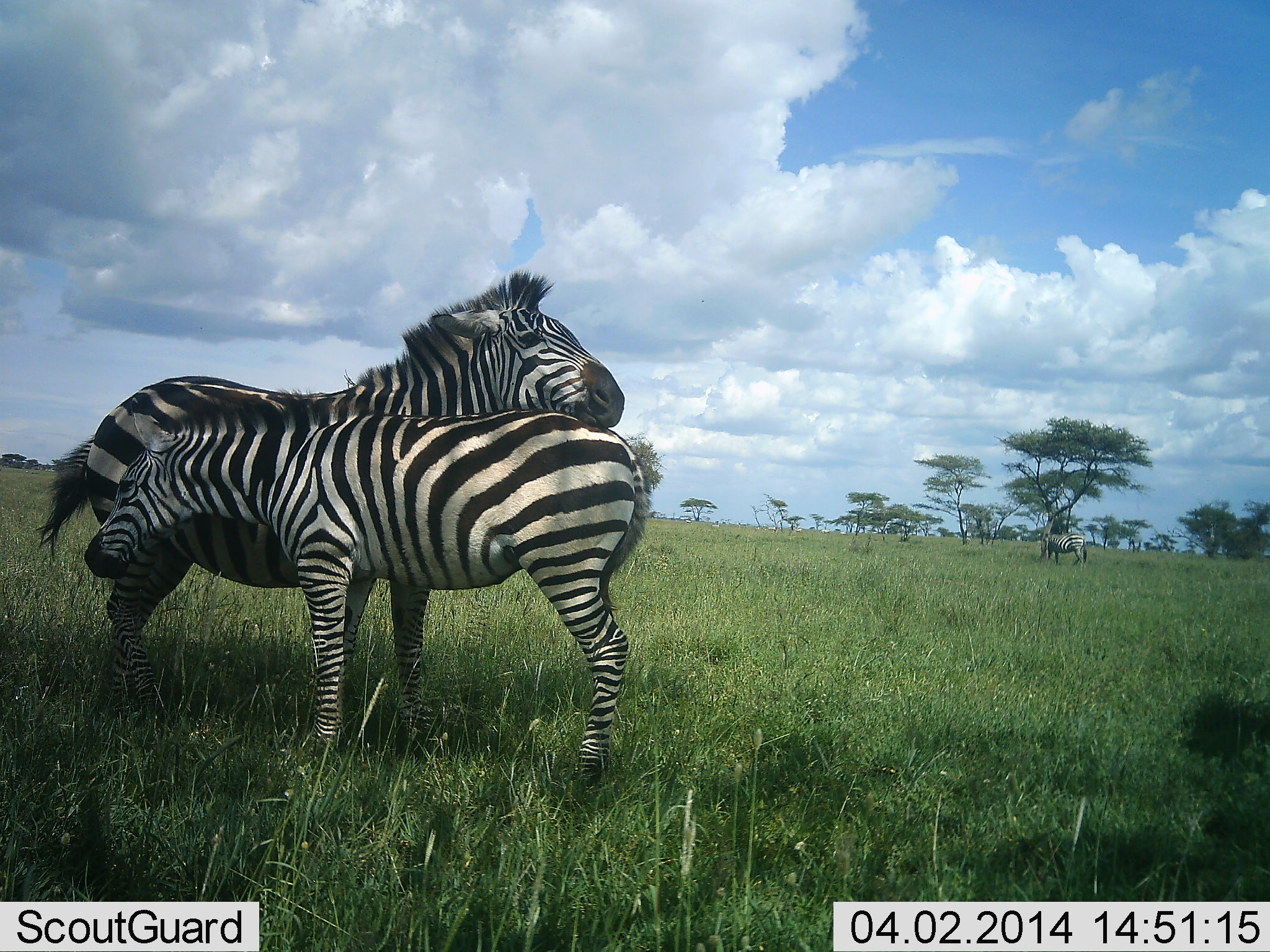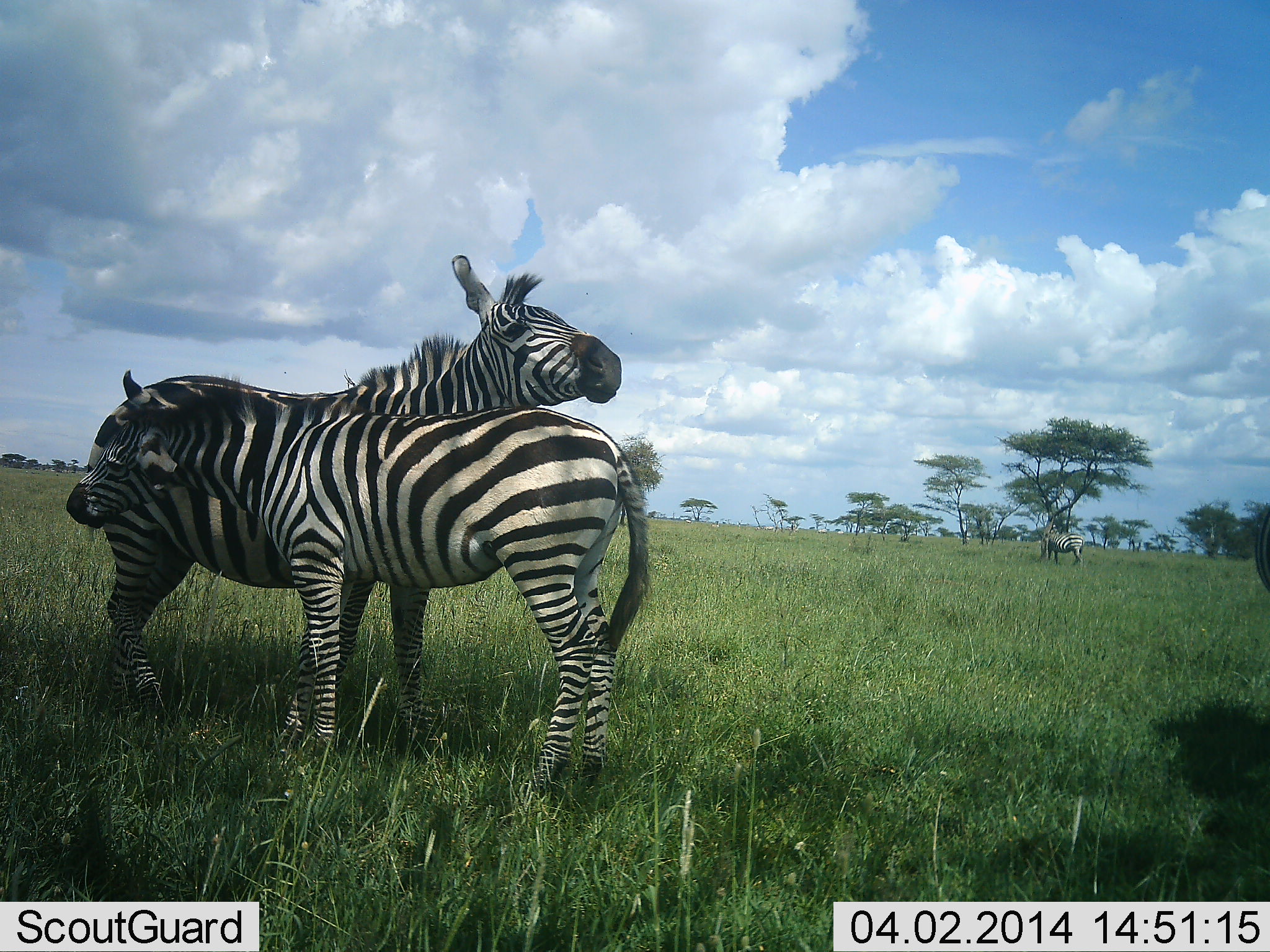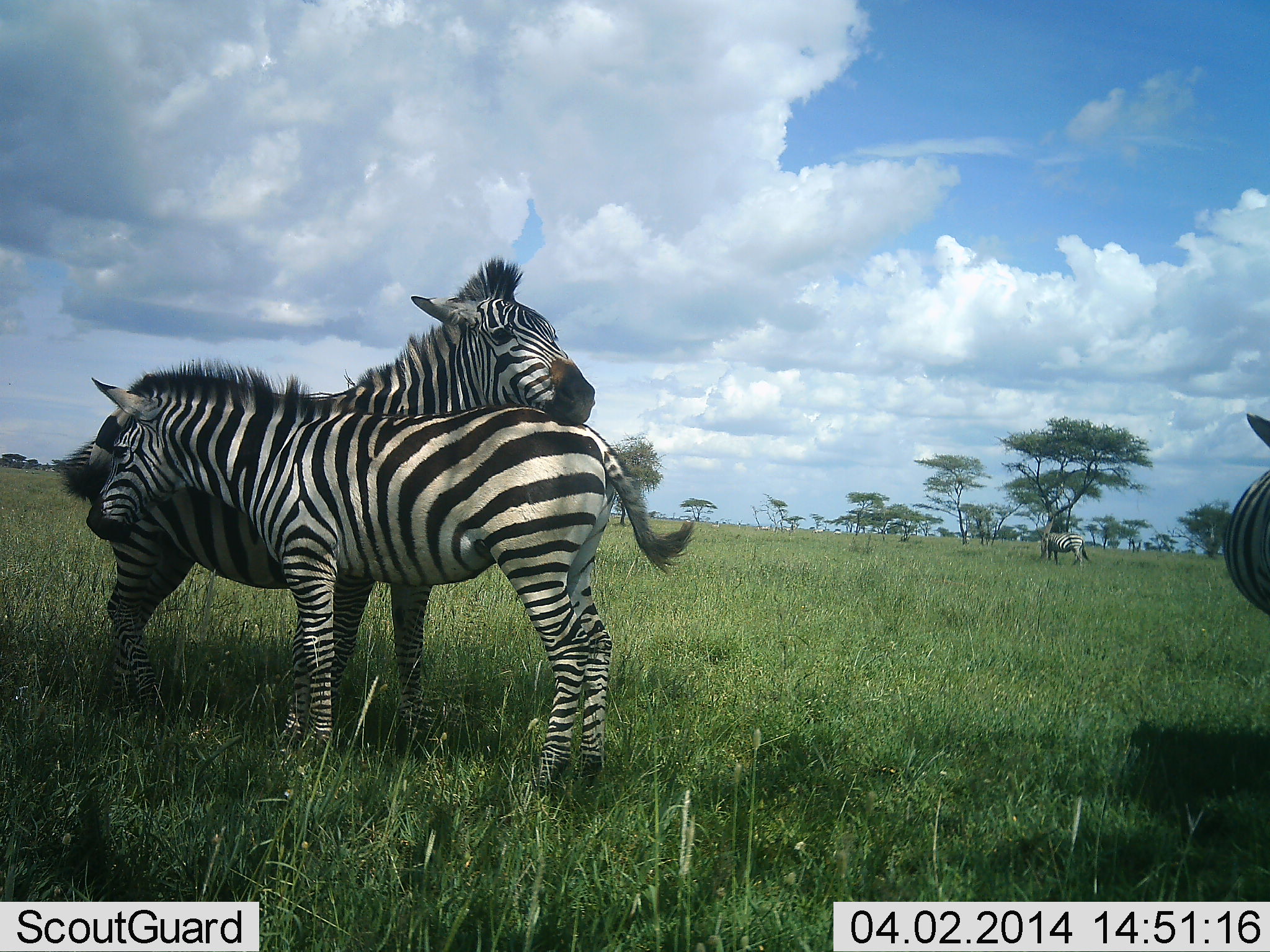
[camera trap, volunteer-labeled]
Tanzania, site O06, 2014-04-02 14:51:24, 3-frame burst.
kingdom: Animalia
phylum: Chordata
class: Mammalia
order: Perissodactyla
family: Equidae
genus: Equus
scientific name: Equus quagga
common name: plains zebra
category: zebra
Zebra (plains zebra) (Equus quagga), count 3. Behavior (volunteer vote fractions): standing 60%, resting 0%, moving 0%, interacting 80%. Young present (vote fraction): 10%. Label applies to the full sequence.